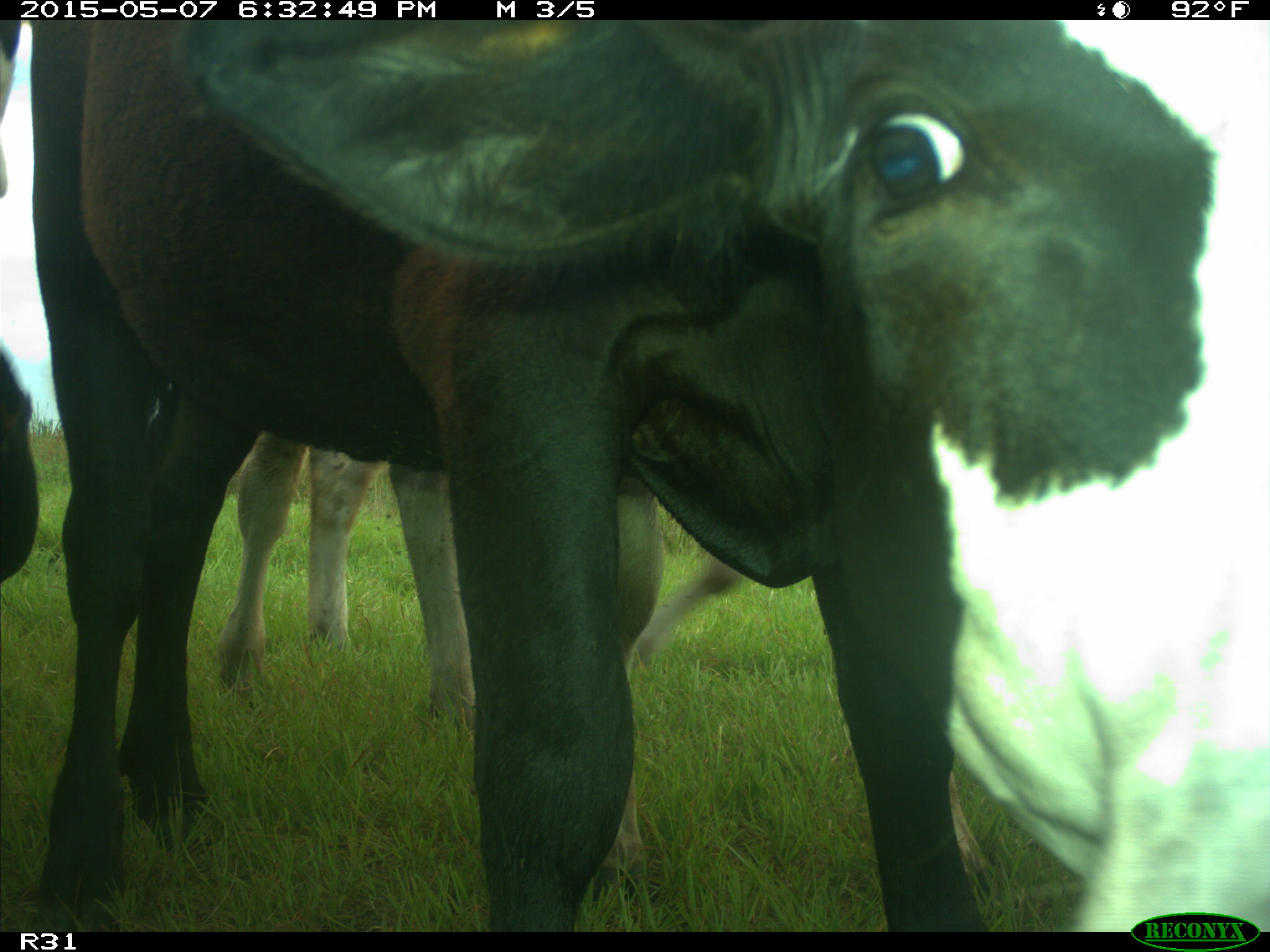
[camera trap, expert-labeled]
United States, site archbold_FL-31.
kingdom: Animalia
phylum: Chordata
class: Mammalia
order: Artiodactyla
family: Bovidae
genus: Bos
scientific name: Bos taurus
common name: domestic cow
Bos taurus (domestic cow).